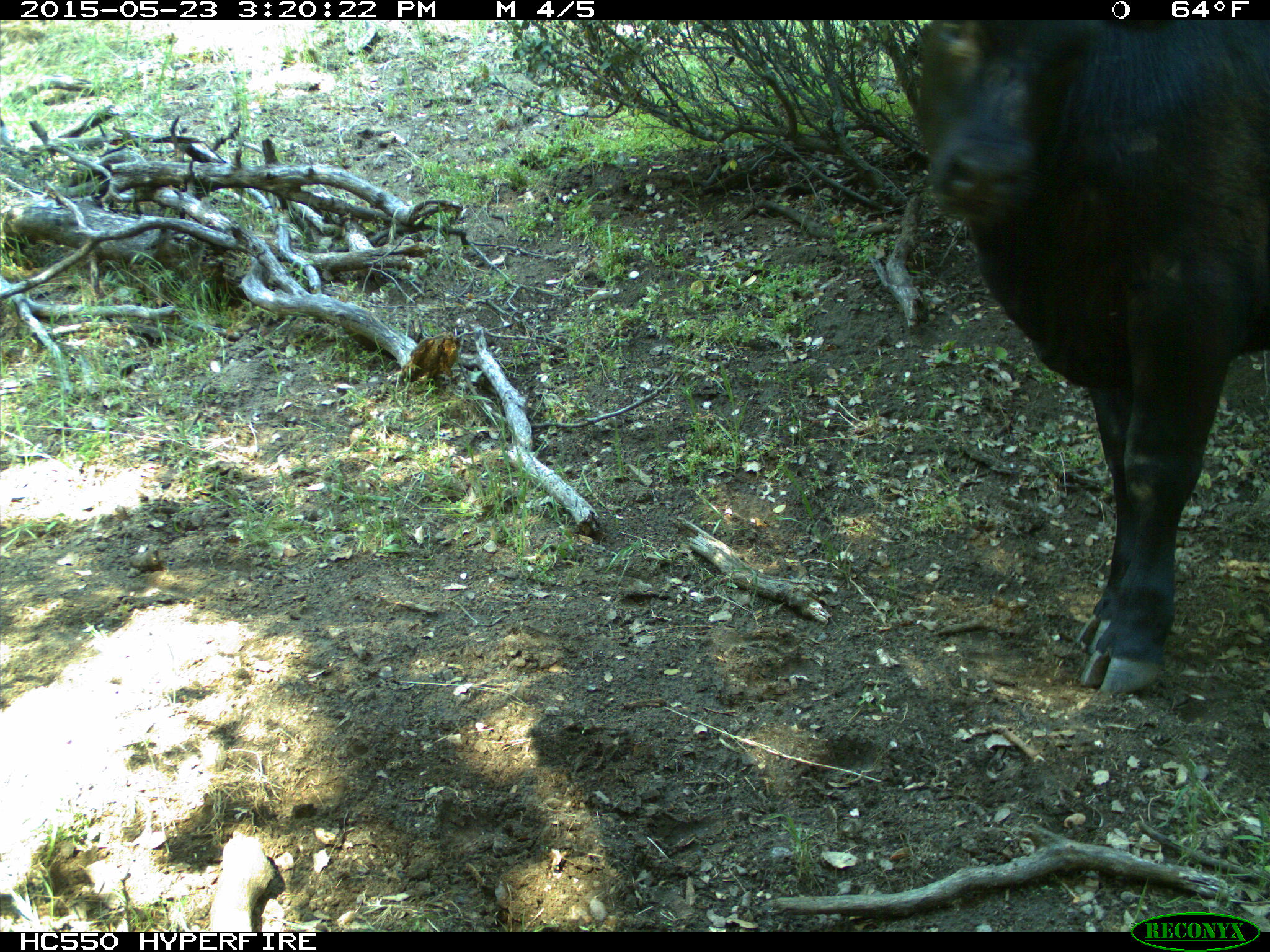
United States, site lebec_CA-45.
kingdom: Animalia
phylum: Chordata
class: Mammalia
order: Artiodactyla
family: Bovidae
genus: Bos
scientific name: Bos taurus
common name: domestic cow